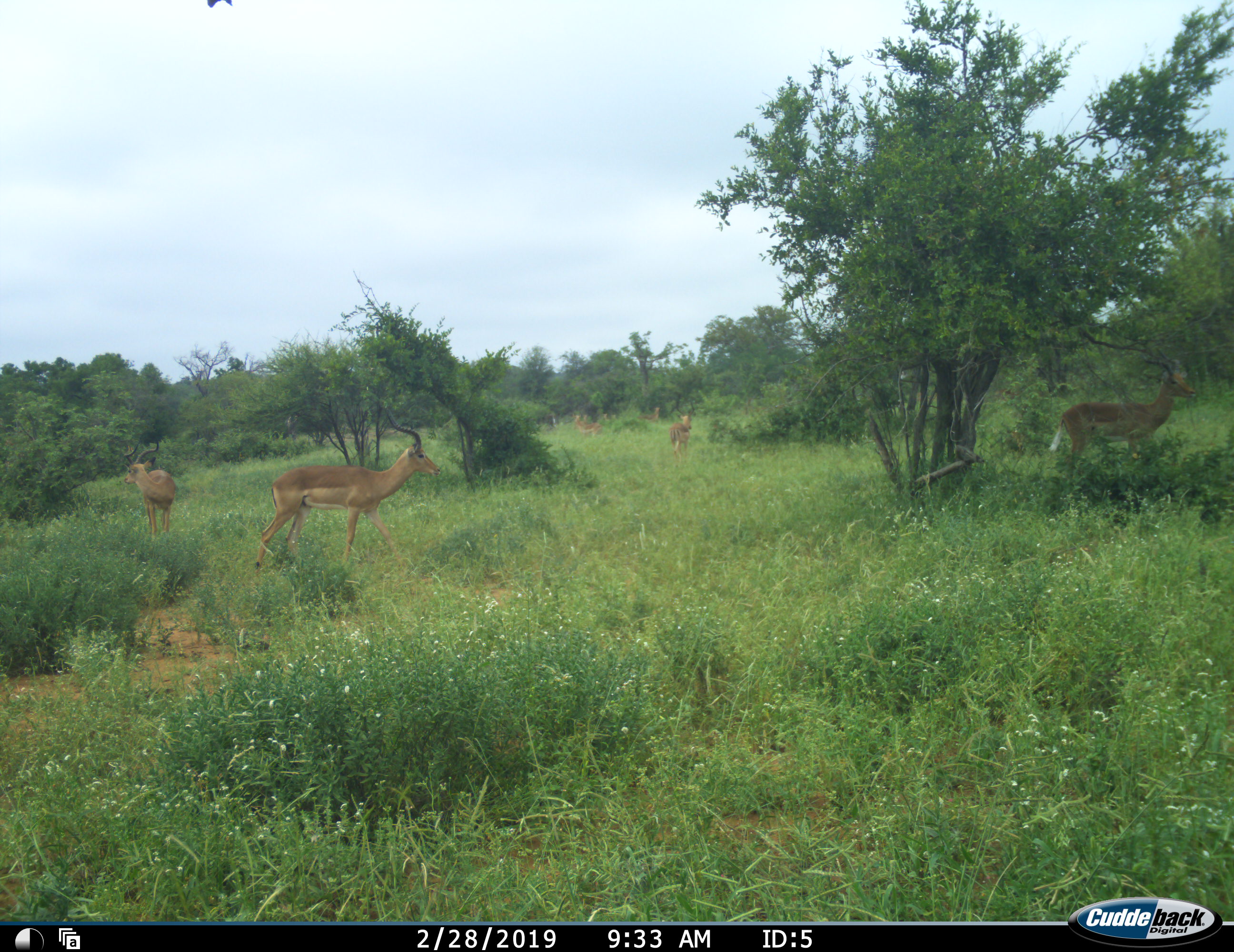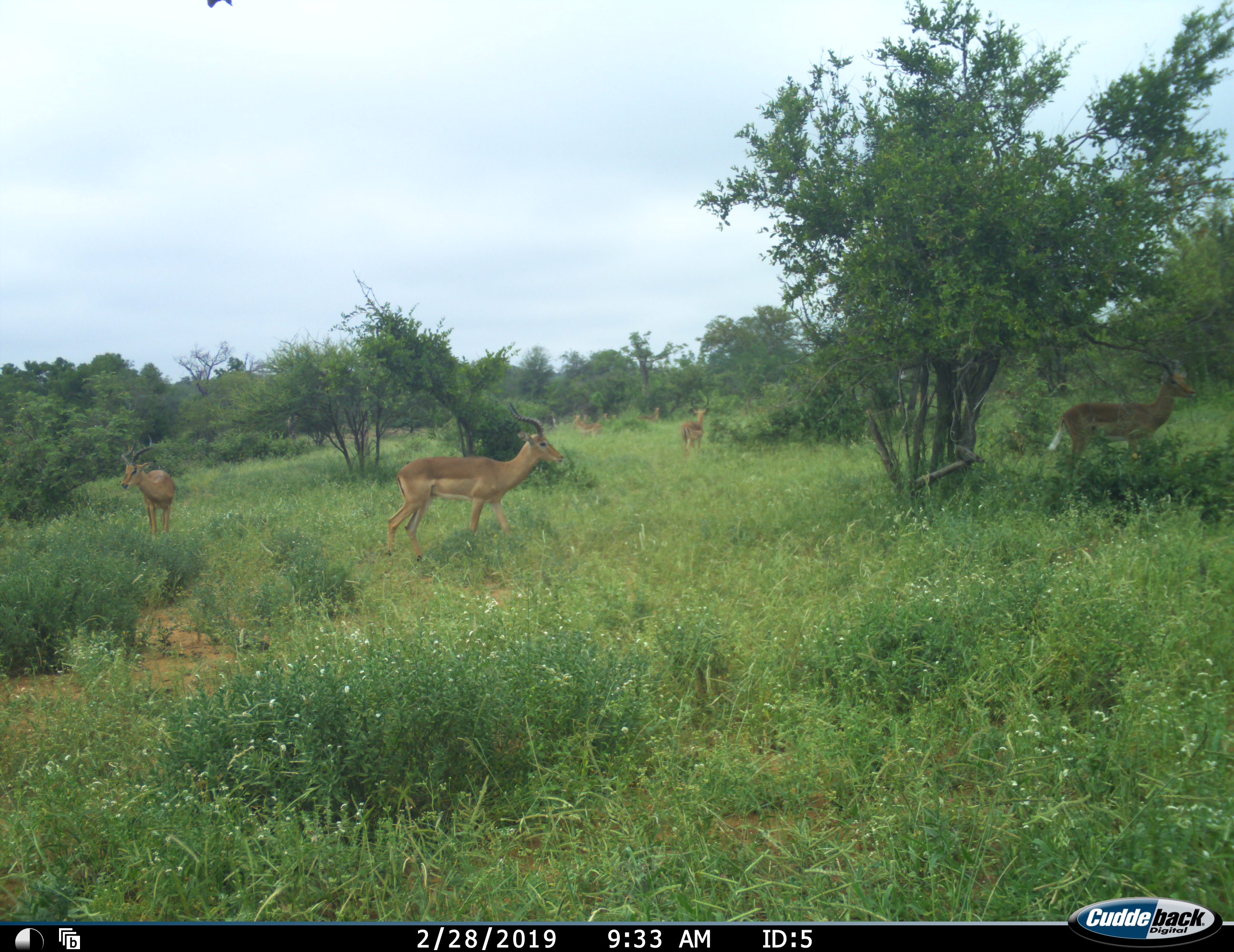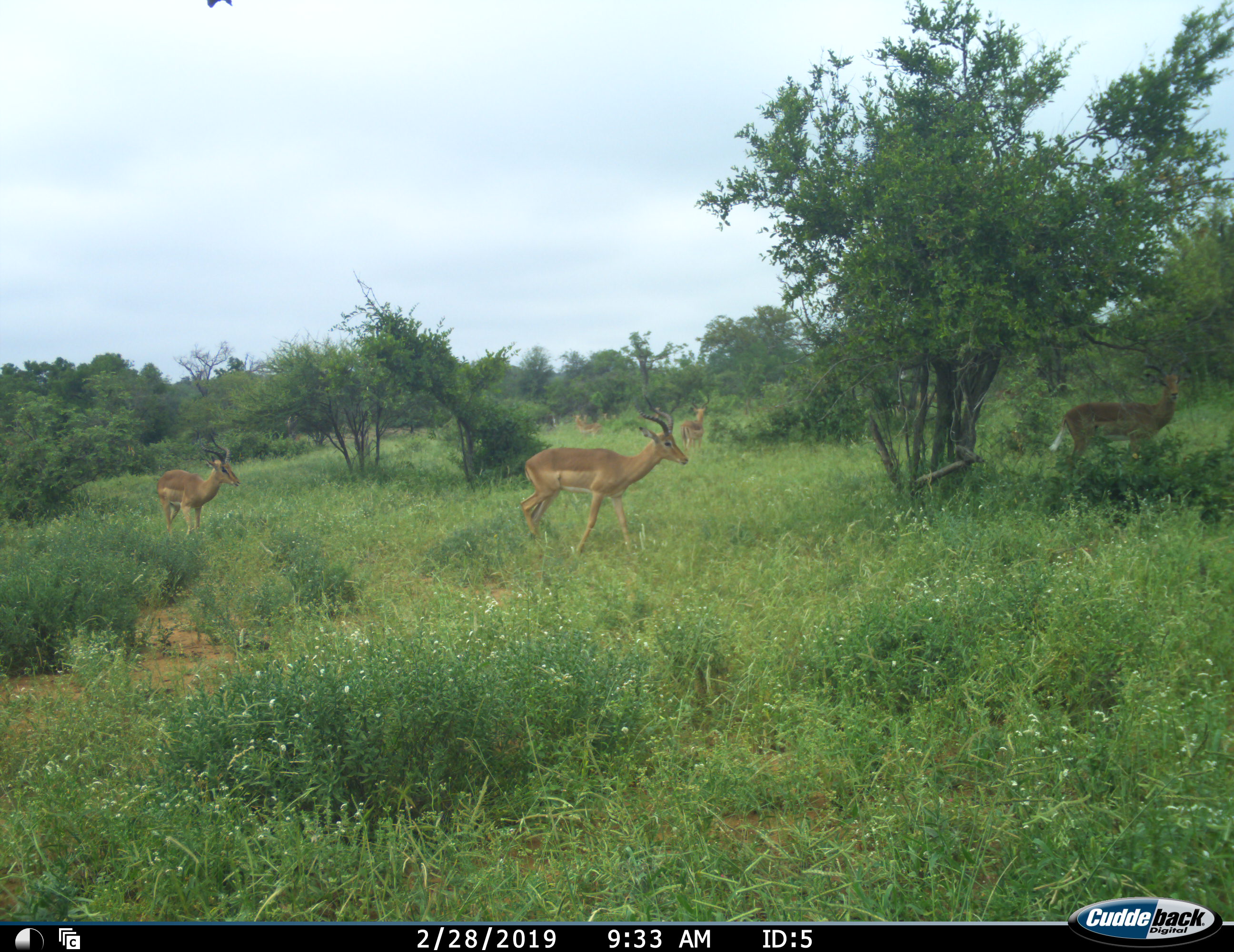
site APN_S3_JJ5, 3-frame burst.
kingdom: Animalia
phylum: Chordata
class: Mammalia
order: Artiodactyla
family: Bovidae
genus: Aepyceros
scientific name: Aepyceros melampus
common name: impala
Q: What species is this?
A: Impala (Aepyceros melampus).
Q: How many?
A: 7.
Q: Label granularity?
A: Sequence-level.